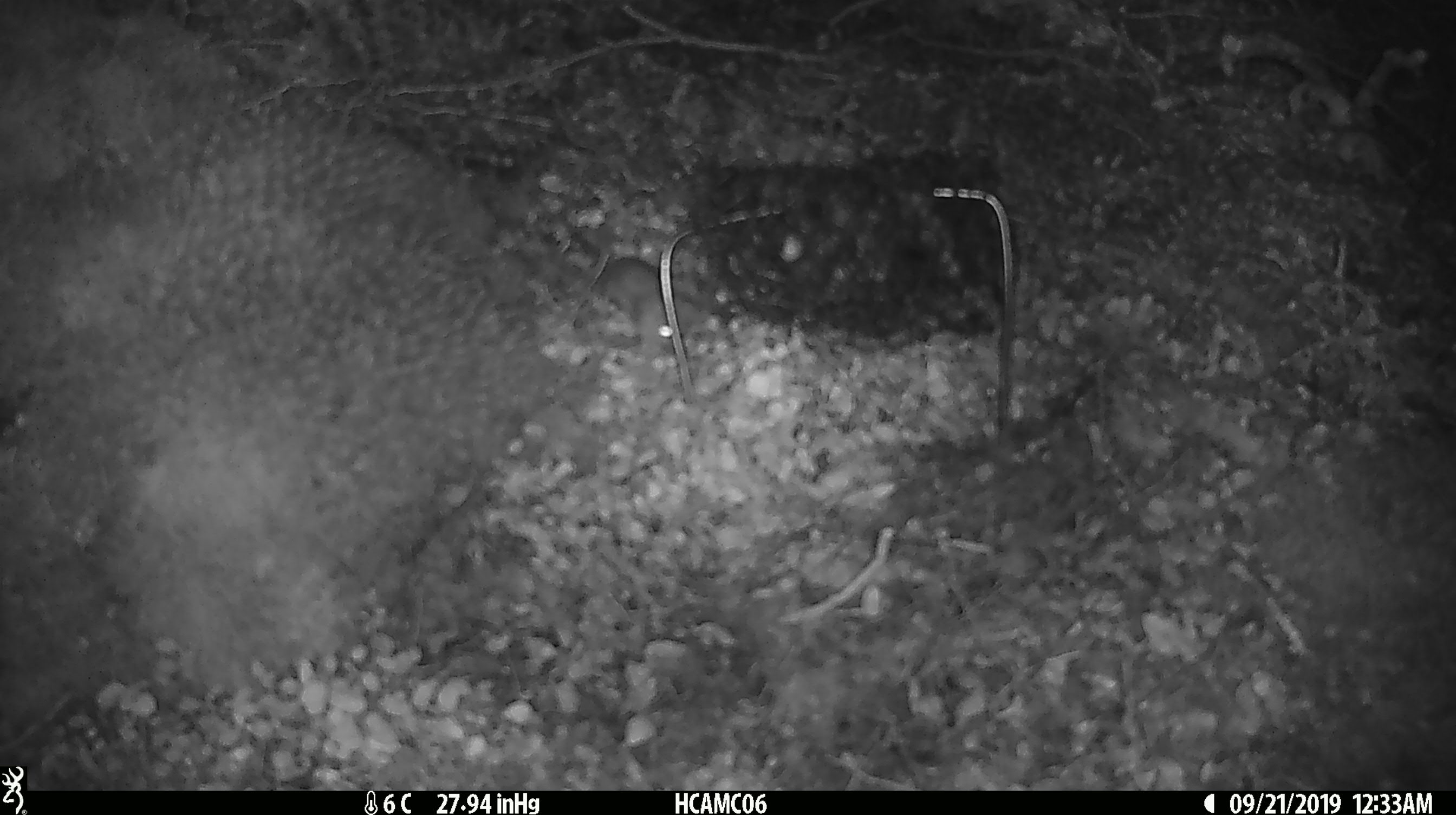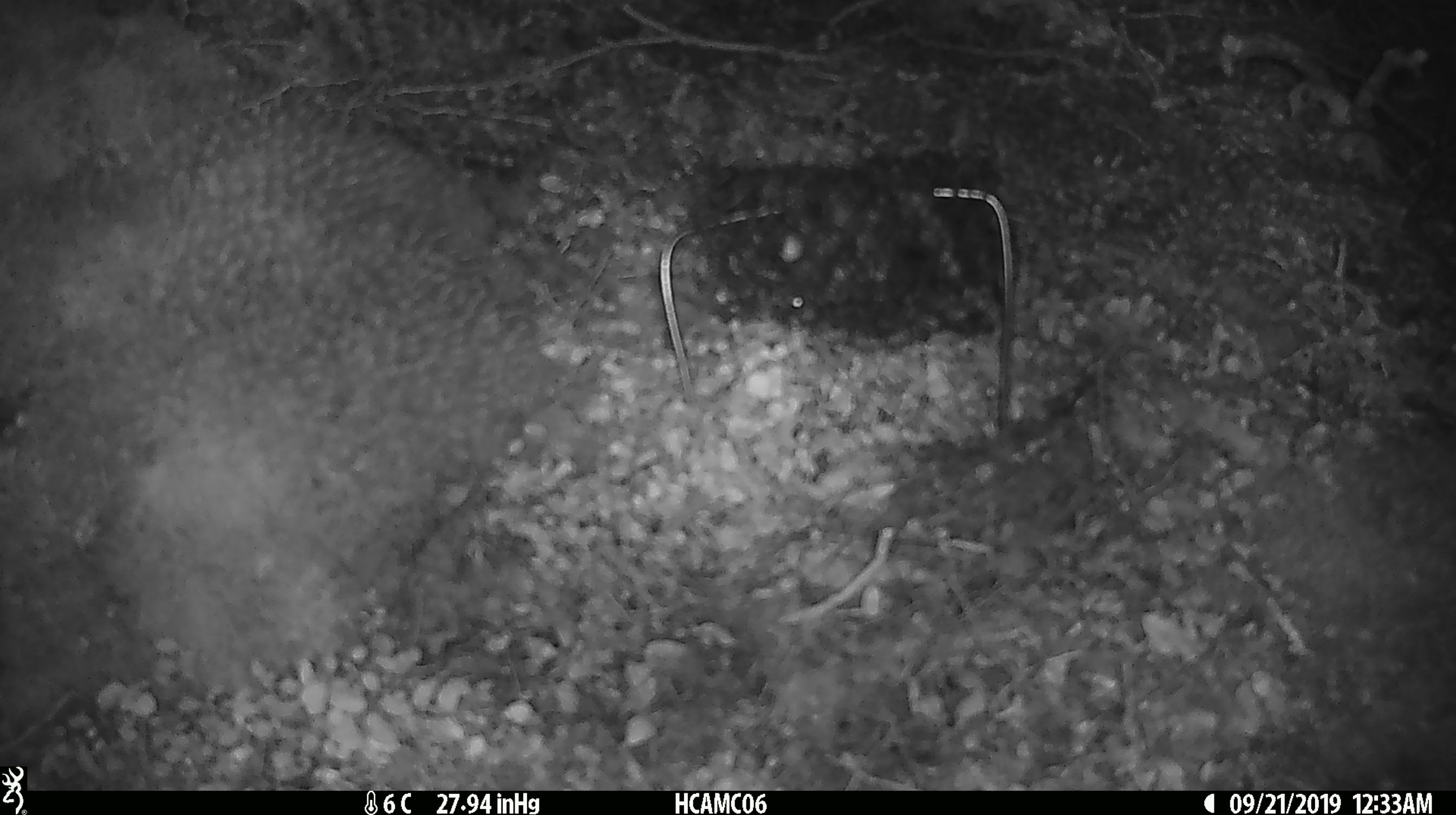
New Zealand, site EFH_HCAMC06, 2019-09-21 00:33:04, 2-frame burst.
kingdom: Animalia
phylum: Chordata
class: Mammalia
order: Rodentia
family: Muridae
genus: Mus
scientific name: Mus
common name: mouse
Mouse (Mus).